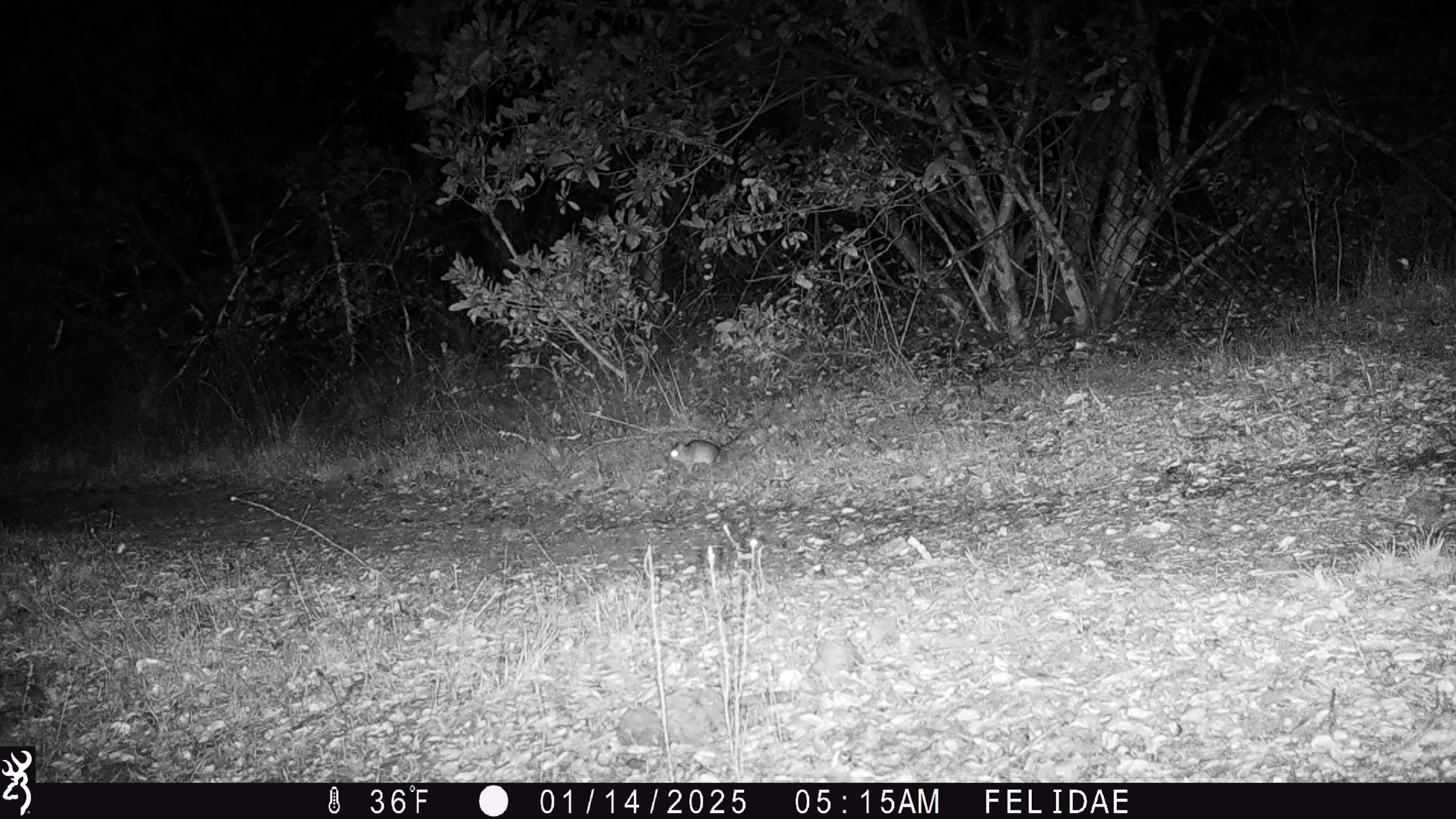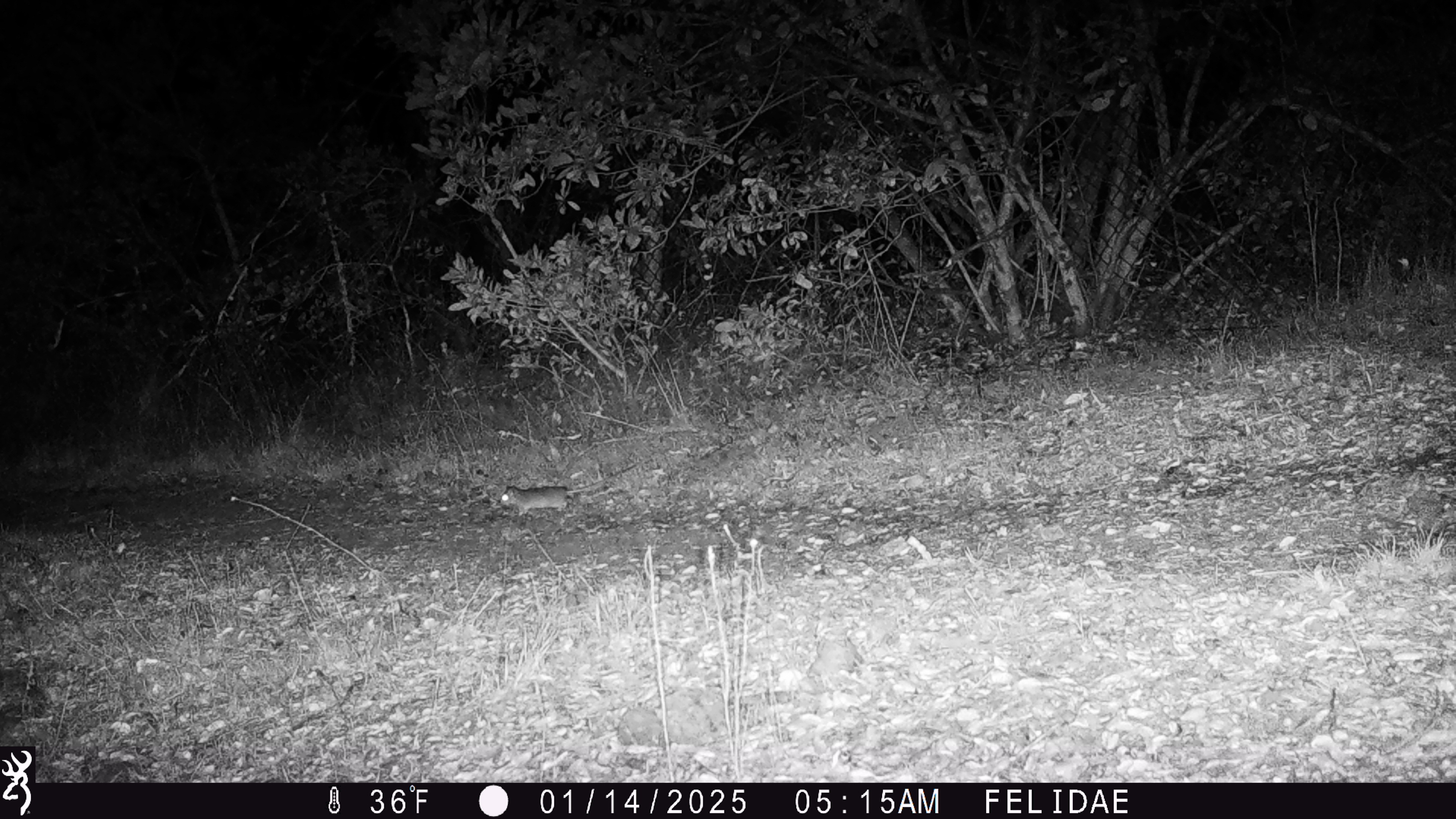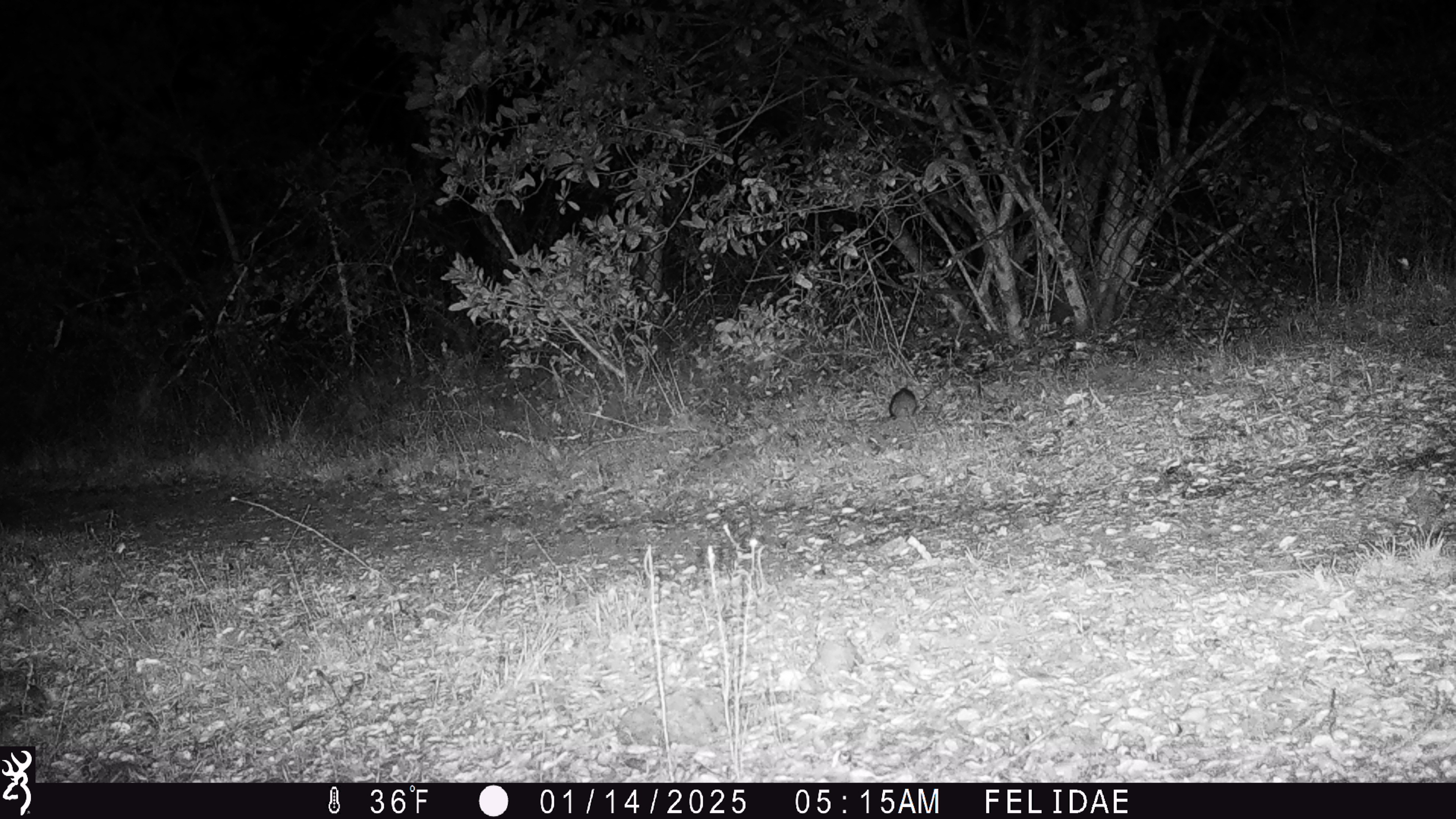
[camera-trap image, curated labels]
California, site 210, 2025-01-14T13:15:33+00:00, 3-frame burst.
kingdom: Animalia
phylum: Chordata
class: Mammalia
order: Rodentia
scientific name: Rodentia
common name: mouse or rat